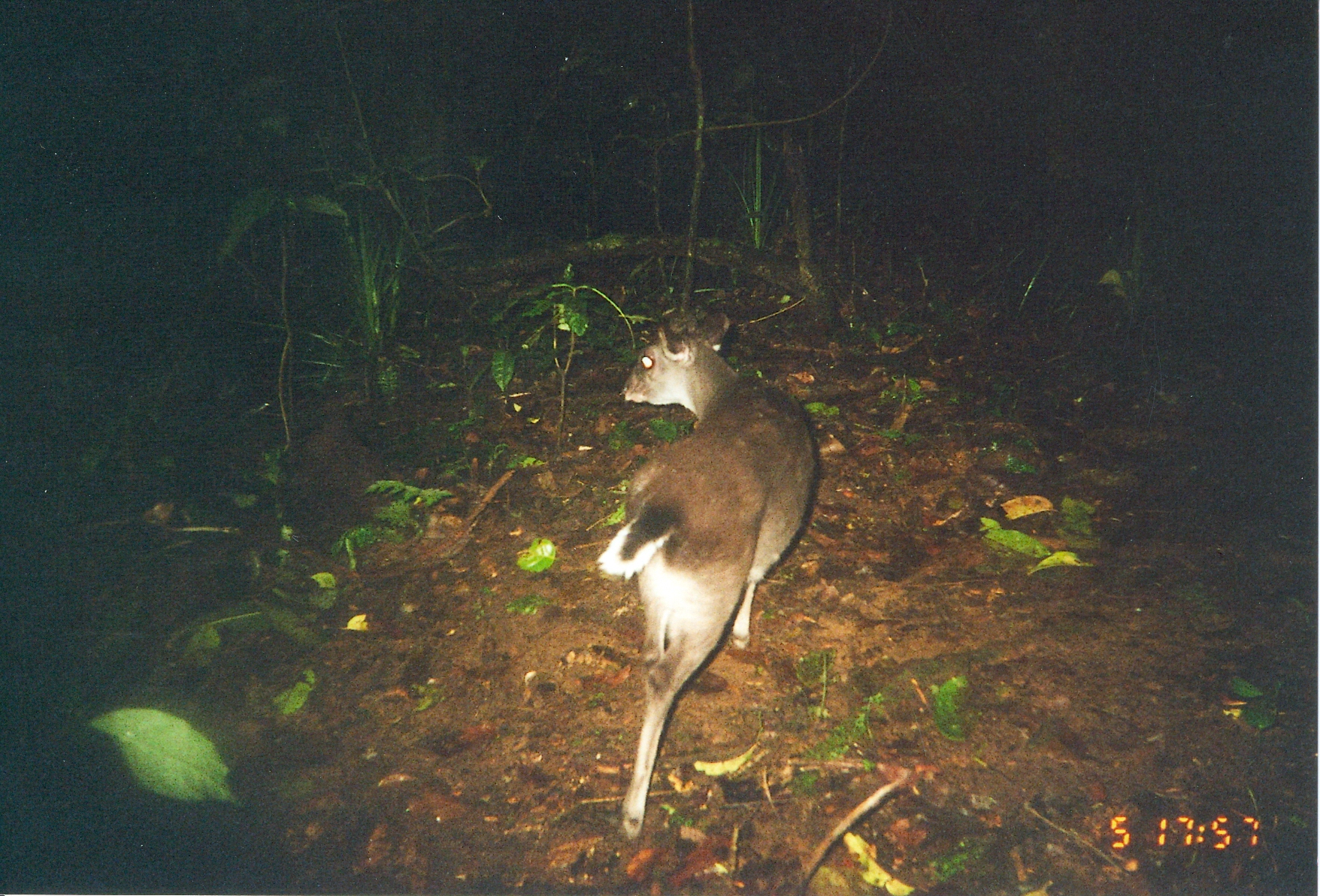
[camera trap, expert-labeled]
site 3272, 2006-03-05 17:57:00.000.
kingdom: Animalia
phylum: Chordata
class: Mammalia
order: Artiodactyla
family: Bovidae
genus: Philantomba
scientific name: Philantomba monticola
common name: blue duiker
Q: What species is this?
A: Philantomba monticola (blue duiker).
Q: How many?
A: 1.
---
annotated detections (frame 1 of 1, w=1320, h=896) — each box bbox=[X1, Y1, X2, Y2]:
philantomba monticola: bbox=[595, 307, 822, 840]